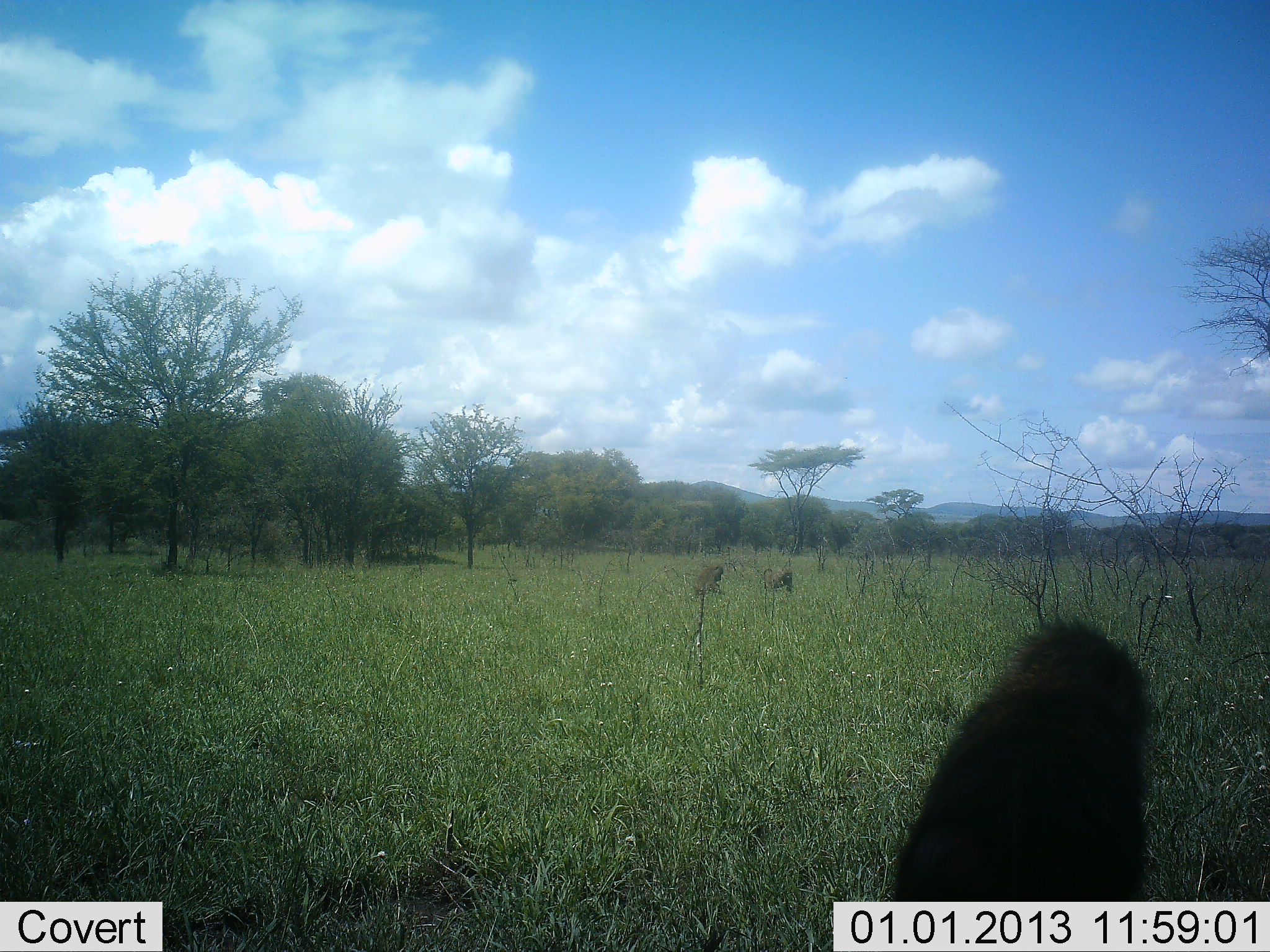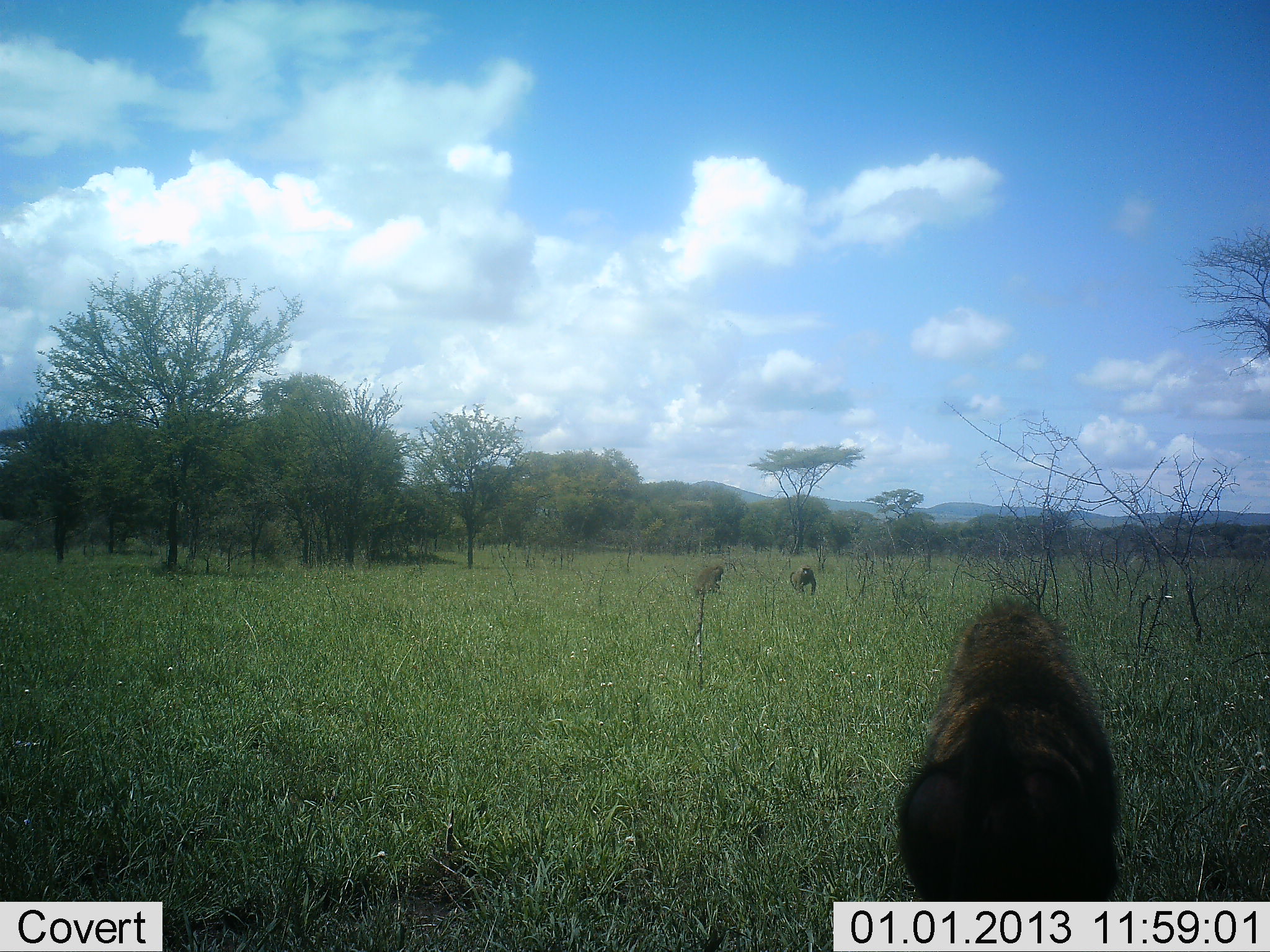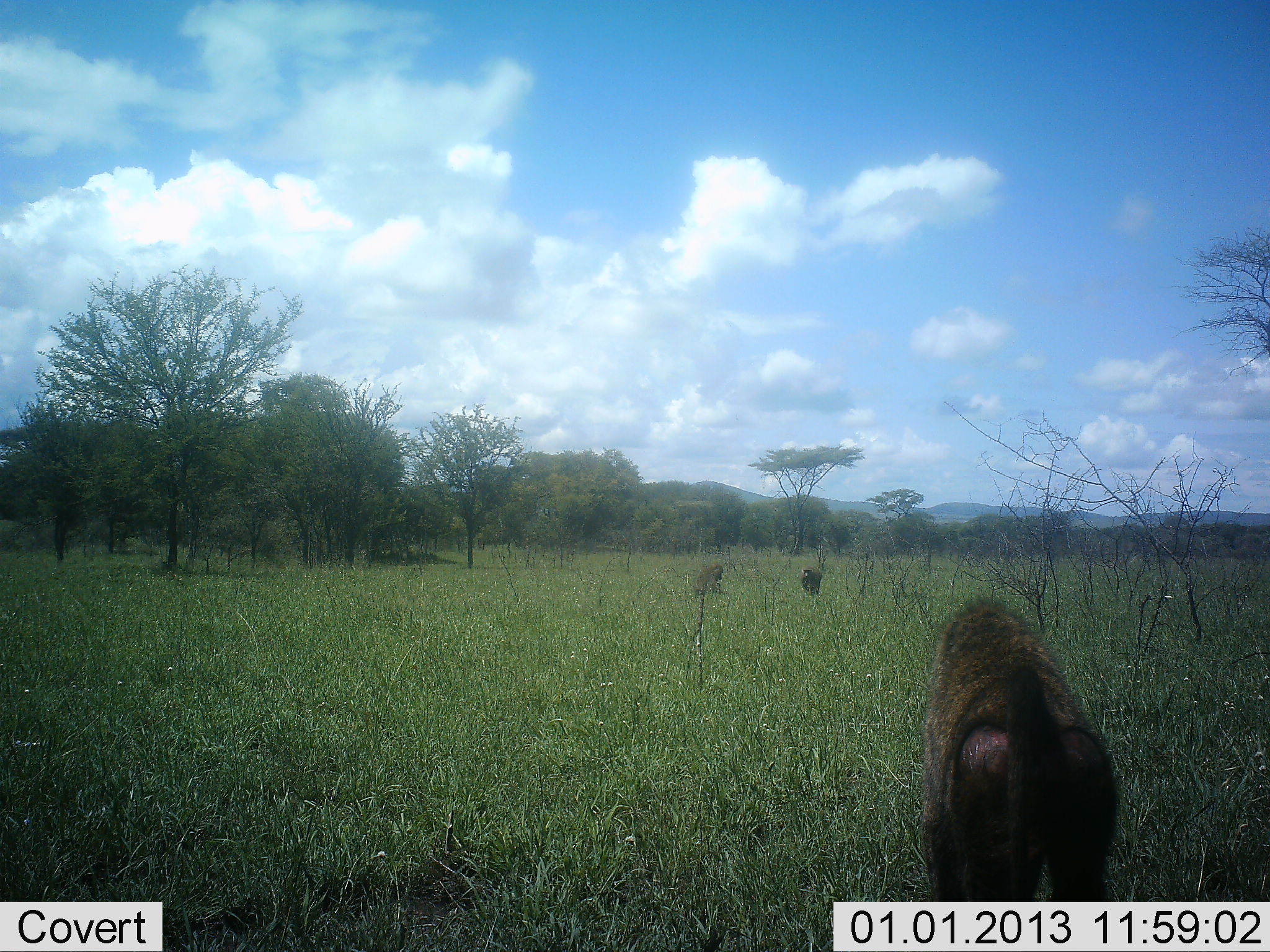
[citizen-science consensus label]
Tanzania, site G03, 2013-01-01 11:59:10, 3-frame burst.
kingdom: Animalia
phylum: Chordata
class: Mammalia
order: Primates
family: Cercopithecidae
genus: Papio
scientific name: Papio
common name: baboon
Baboon (Papio), count 3. Behavior (volunteer vote fractions): standing 12%, resting 31%, moving 88%, interacting 6%. Young present (vote fraction): 0%. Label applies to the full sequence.